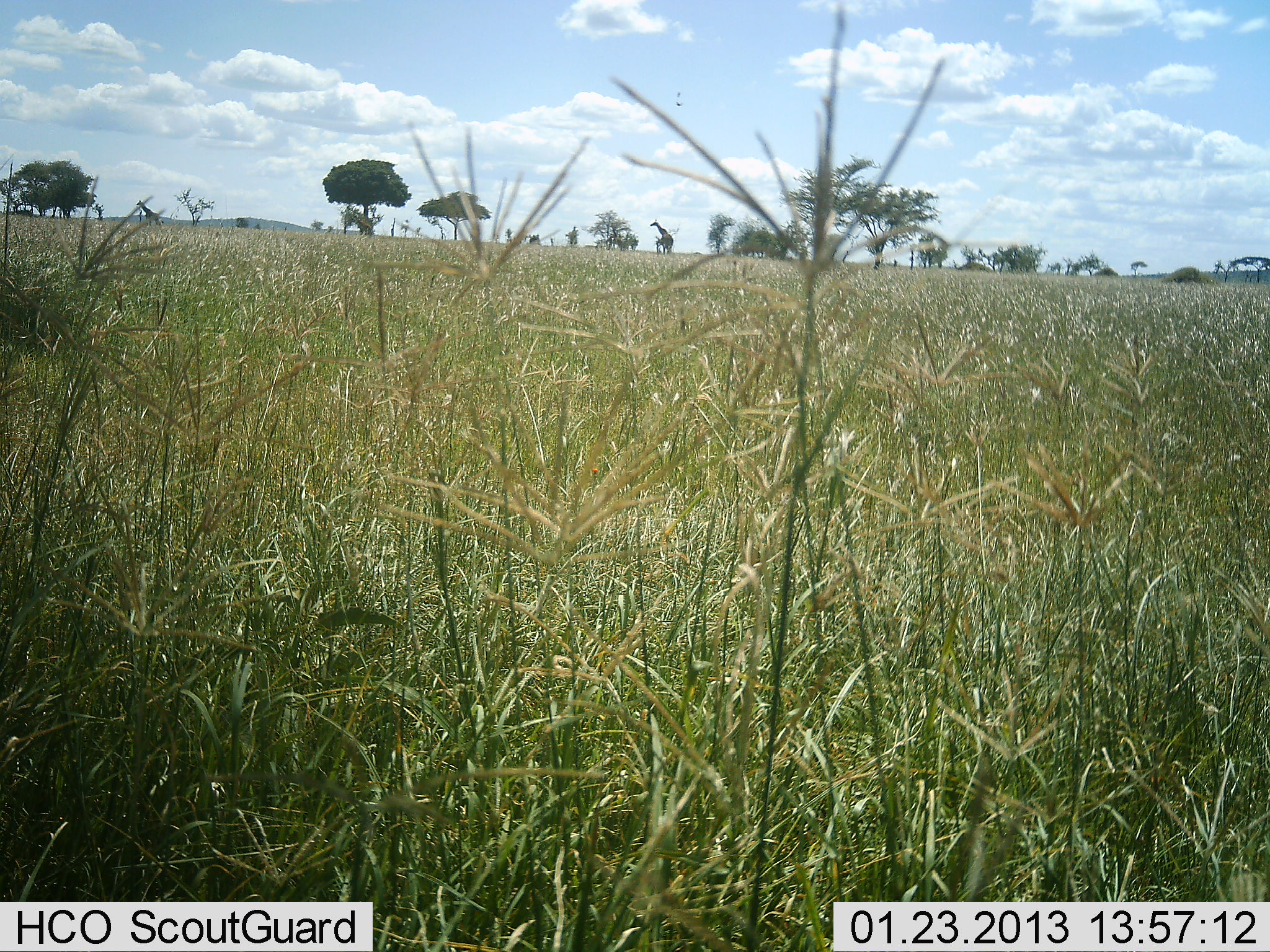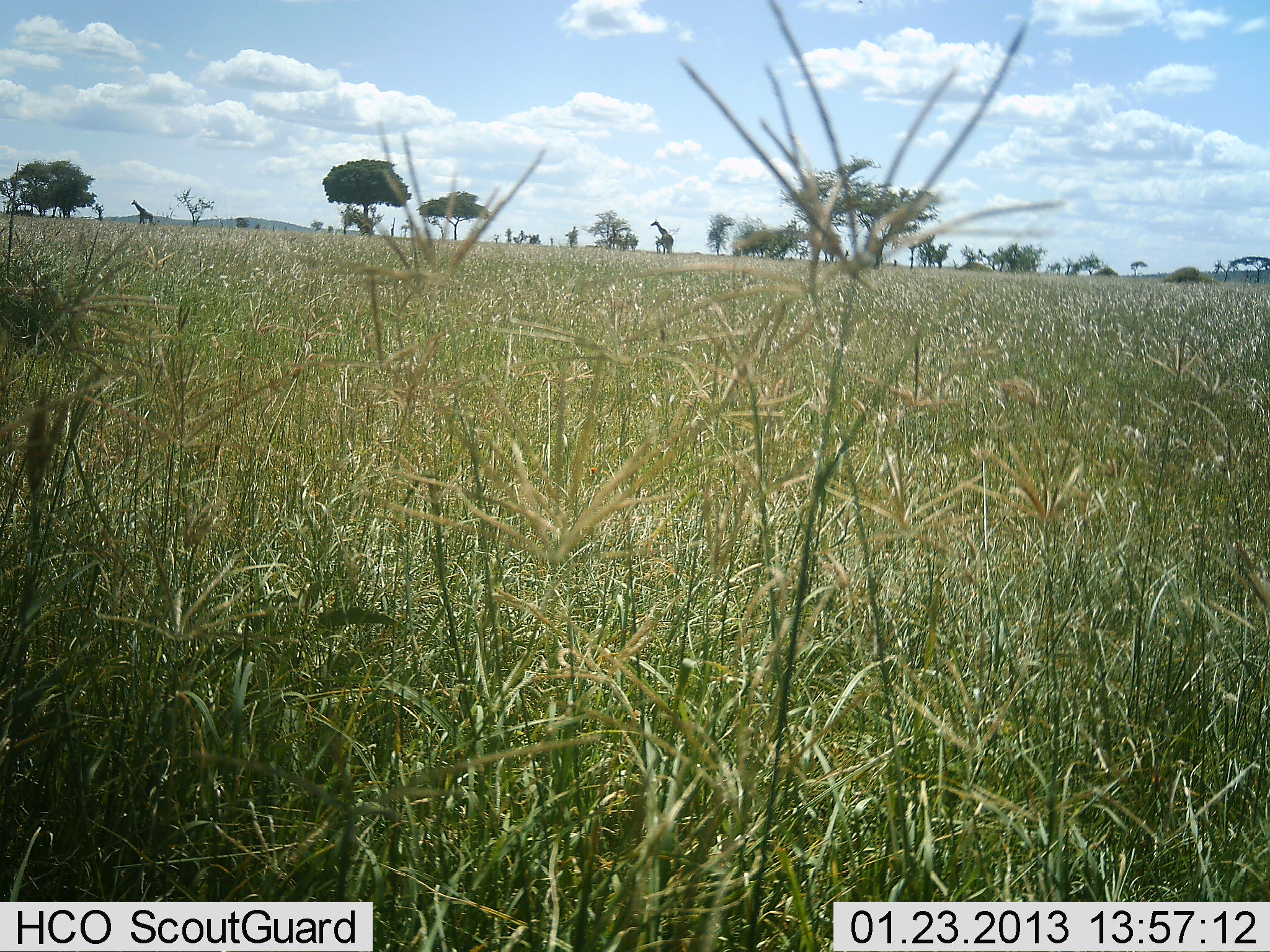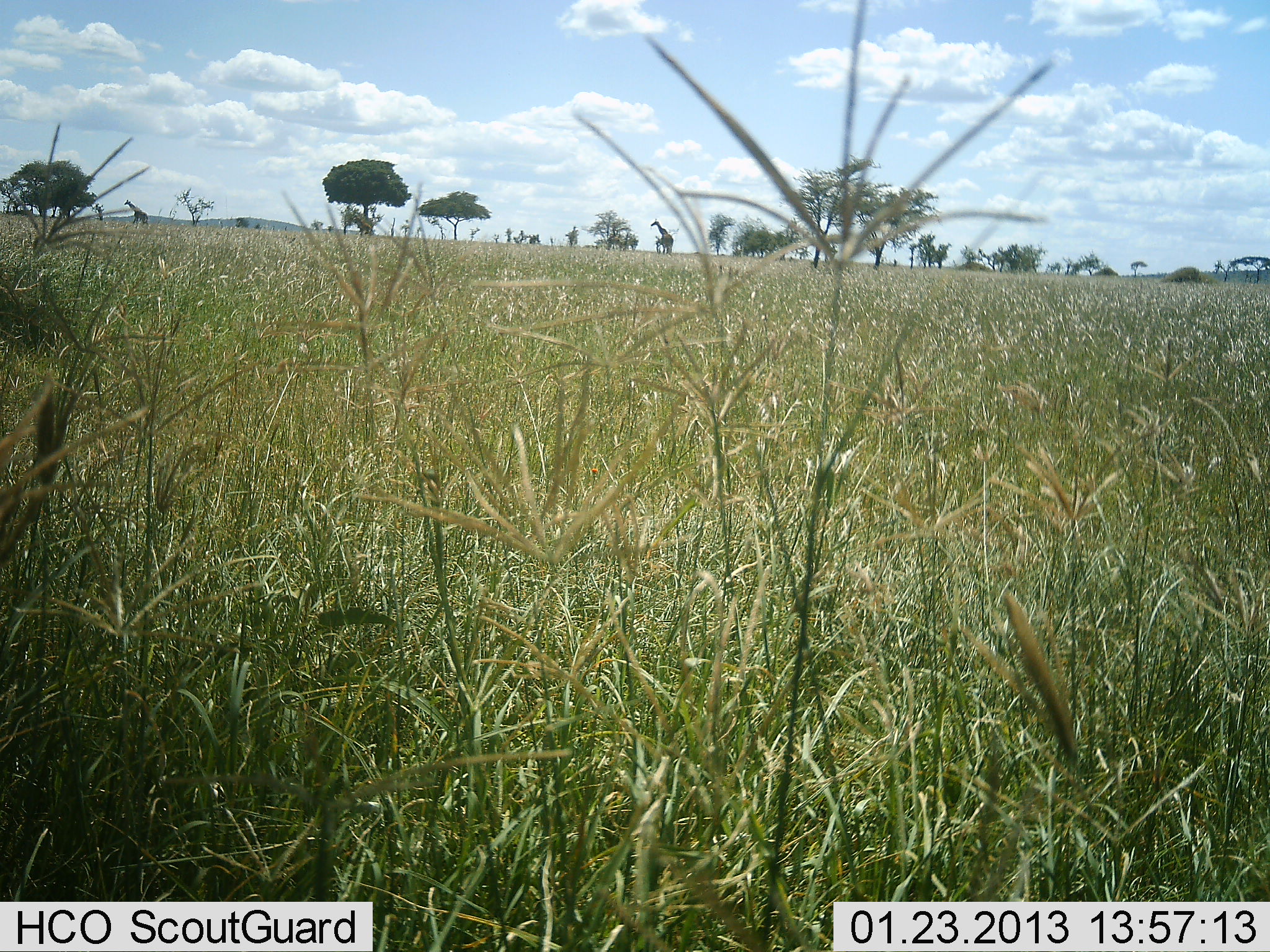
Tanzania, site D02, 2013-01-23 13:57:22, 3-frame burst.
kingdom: Animalia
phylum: Chordata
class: Mammalia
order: Artiodactyla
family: Giraffidae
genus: Giraffa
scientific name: Giraffa camelopardalis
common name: giraffe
Giraffe (Giraffa camelopardalis), count 2. Behavior (volunteer vote fractions): standing 83%, resting 0%, moving 52%, interacting 0%. Young present (vote fraction): 0%. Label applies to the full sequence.